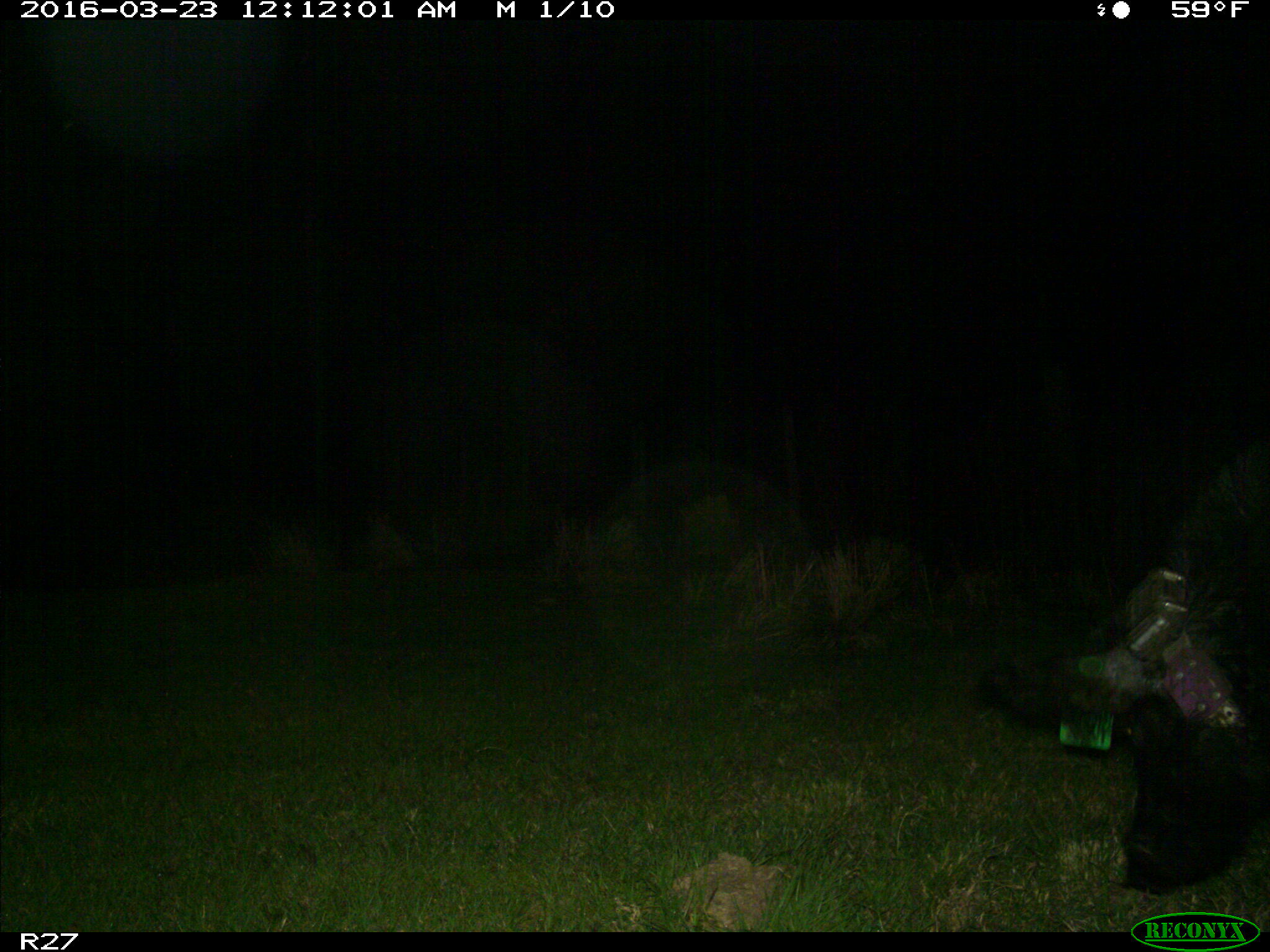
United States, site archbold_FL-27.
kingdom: Animalia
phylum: Chordata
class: Mammalia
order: Artiodactyla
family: Suidae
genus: Sus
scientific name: Sus scrofa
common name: wild boar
Sus scrofa (wild boar).